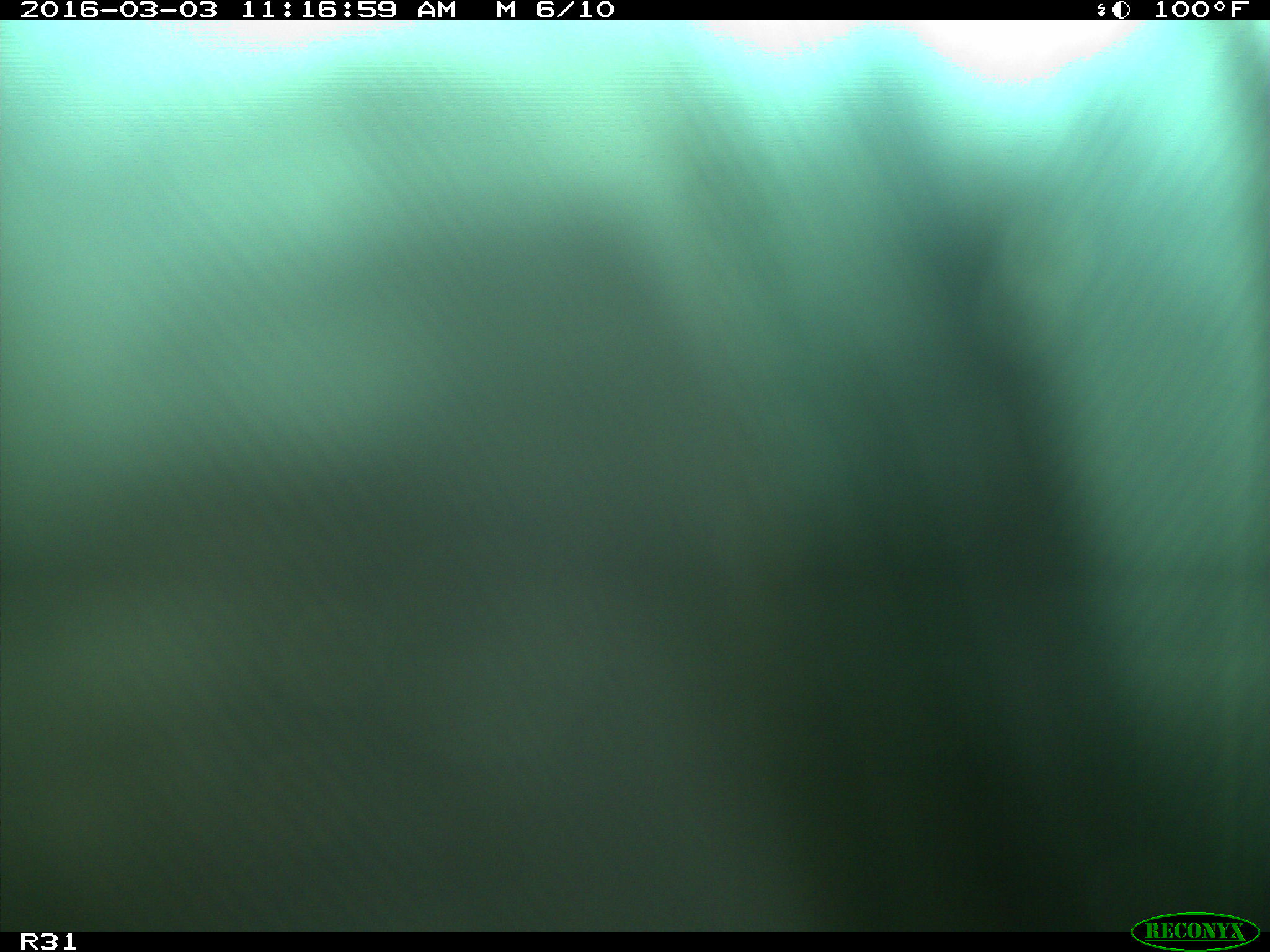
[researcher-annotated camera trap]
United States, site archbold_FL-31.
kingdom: Animalia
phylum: Chordata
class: Aves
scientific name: Aves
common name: birds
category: unidentified bird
Unidentified bird (birds) (Aves).